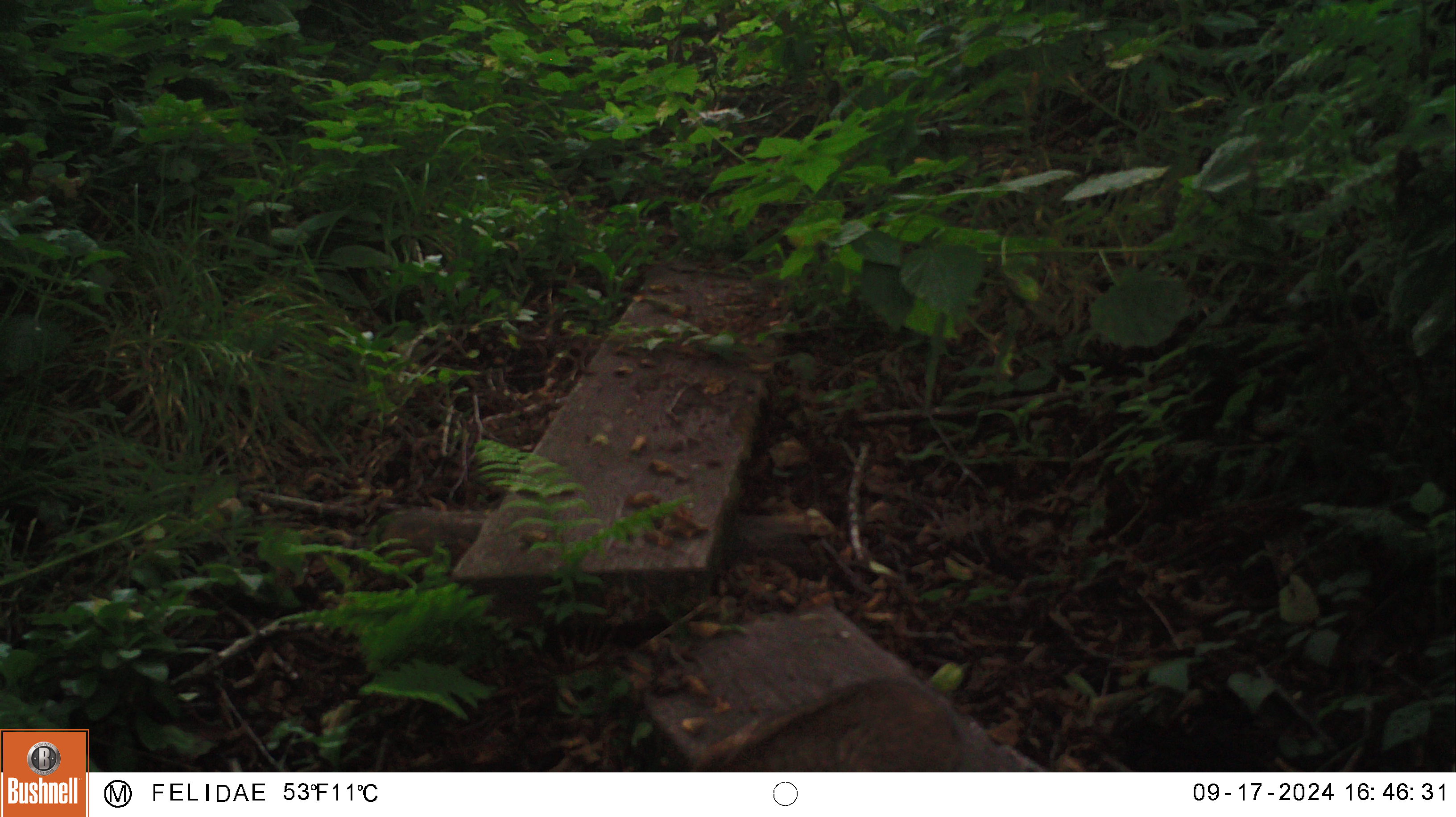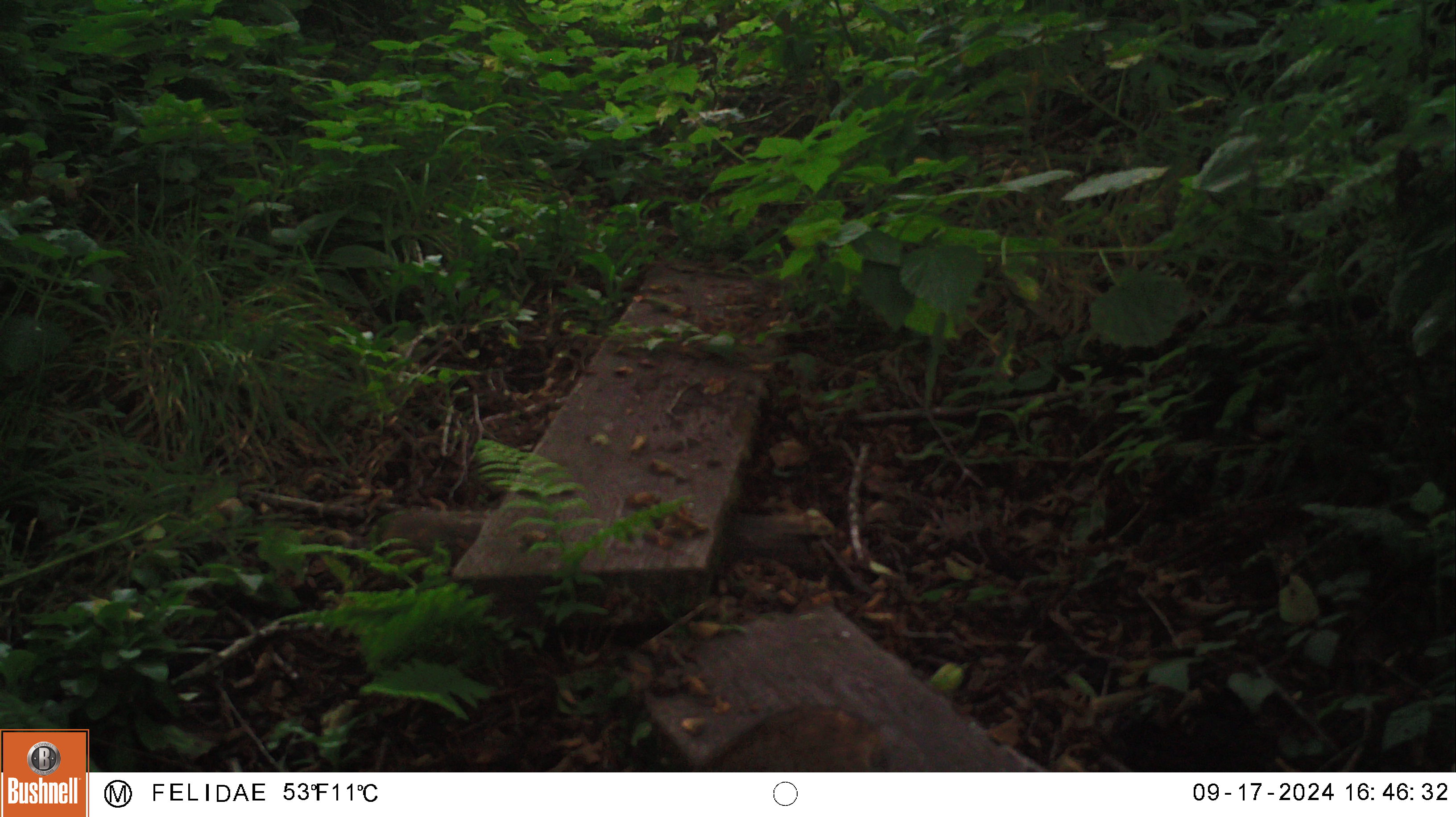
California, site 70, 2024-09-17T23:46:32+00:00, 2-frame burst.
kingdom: Animalia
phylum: Chordata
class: Mammalia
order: Carnivora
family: Felidae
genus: Lynx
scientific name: Lynx rufus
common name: bobcat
Bobcat (Lynx rufus).